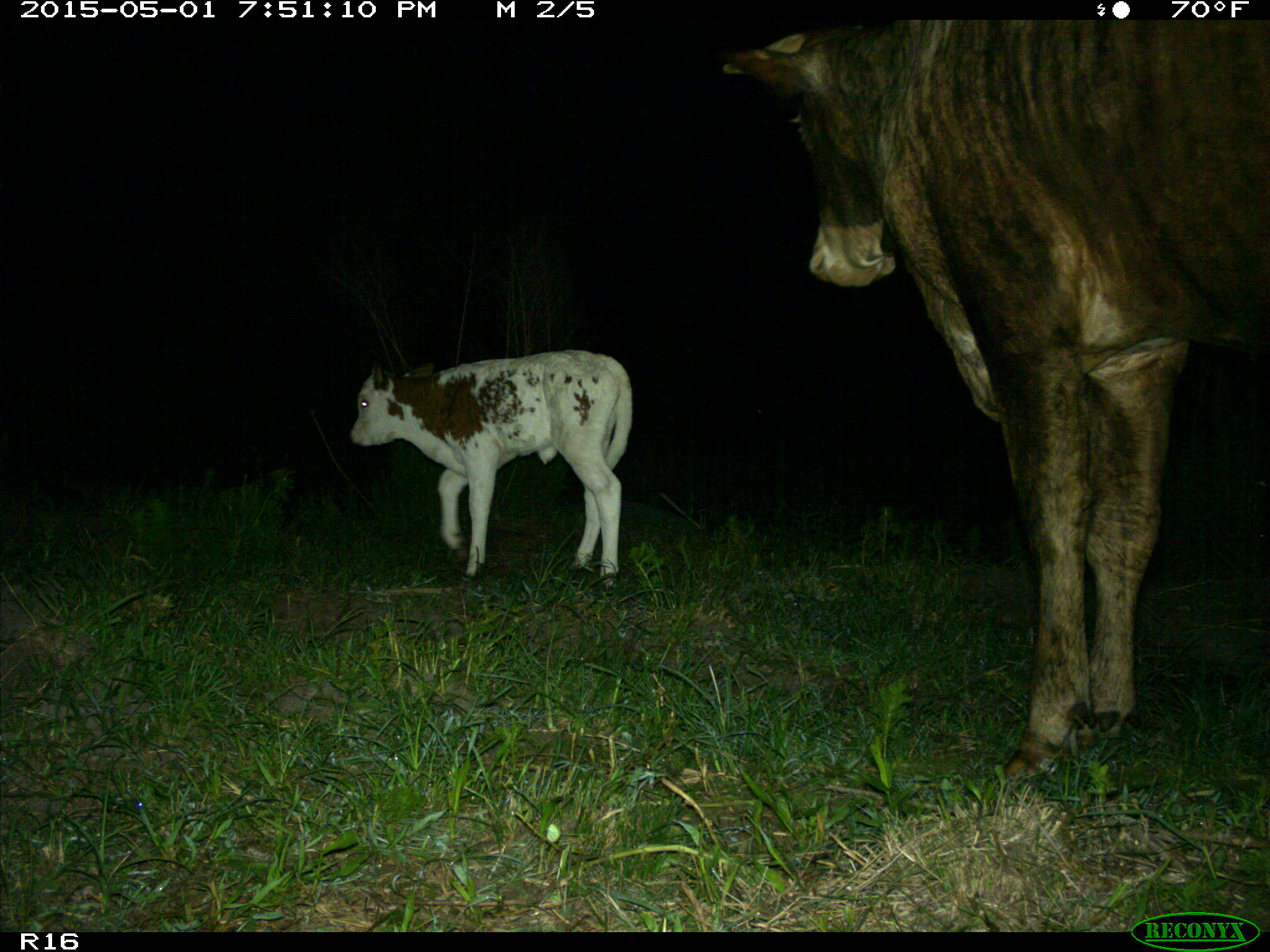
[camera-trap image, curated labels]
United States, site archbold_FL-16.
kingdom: Animalia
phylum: Chordata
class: Mammalia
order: Artiodactyla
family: Bovidae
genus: Bos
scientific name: Bos taurus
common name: domestic cow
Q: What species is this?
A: Bos taurus (domestic cow).